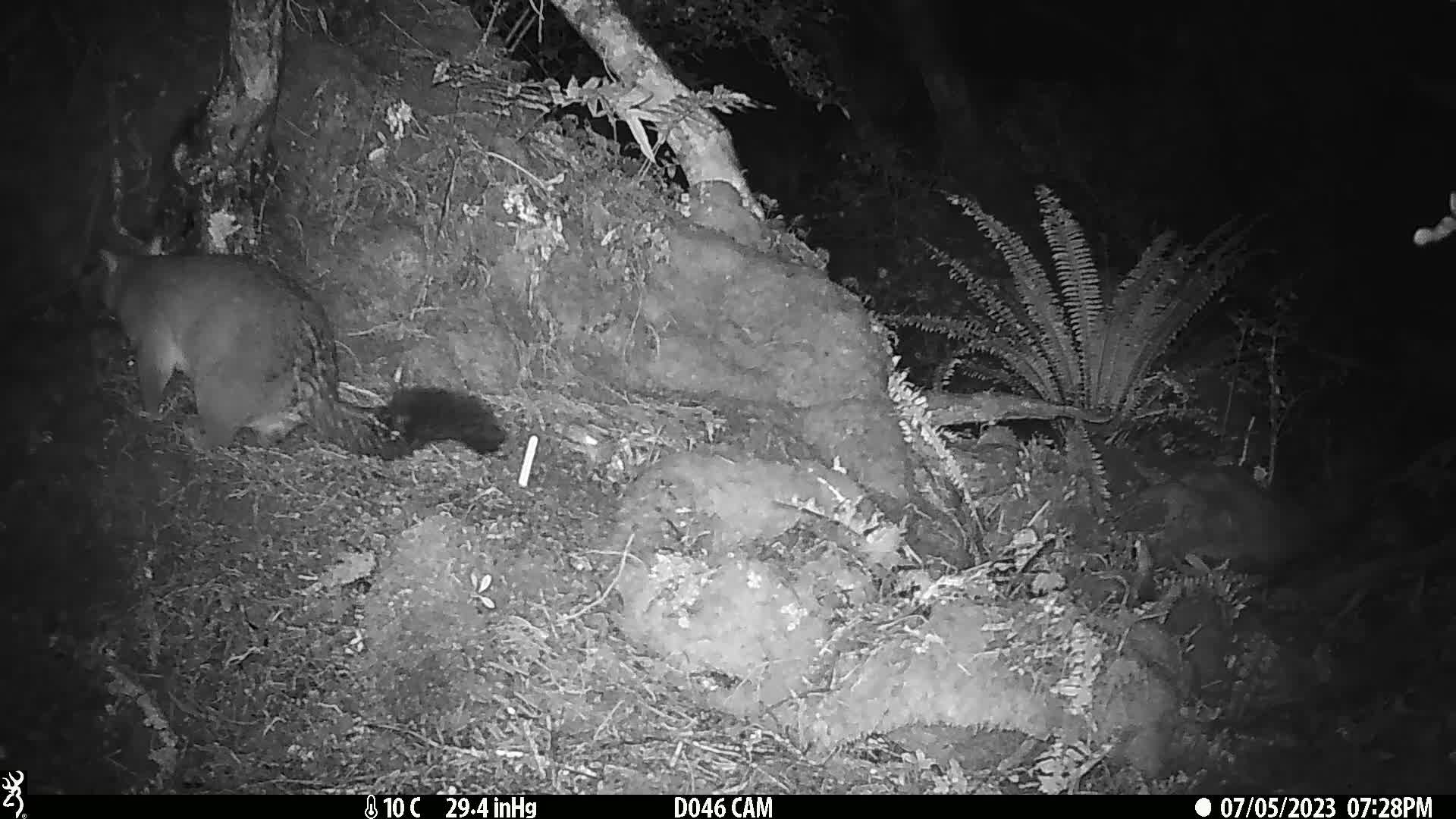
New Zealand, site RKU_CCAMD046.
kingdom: Animalia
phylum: Chordata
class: Mammalia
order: Diprotodontia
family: Phalangeridae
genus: Trichosurus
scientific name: Trichosurus vulpecula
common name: common brushtail possum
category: possum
Possum (common brushtail possum) (Trichosurus vulpecula).